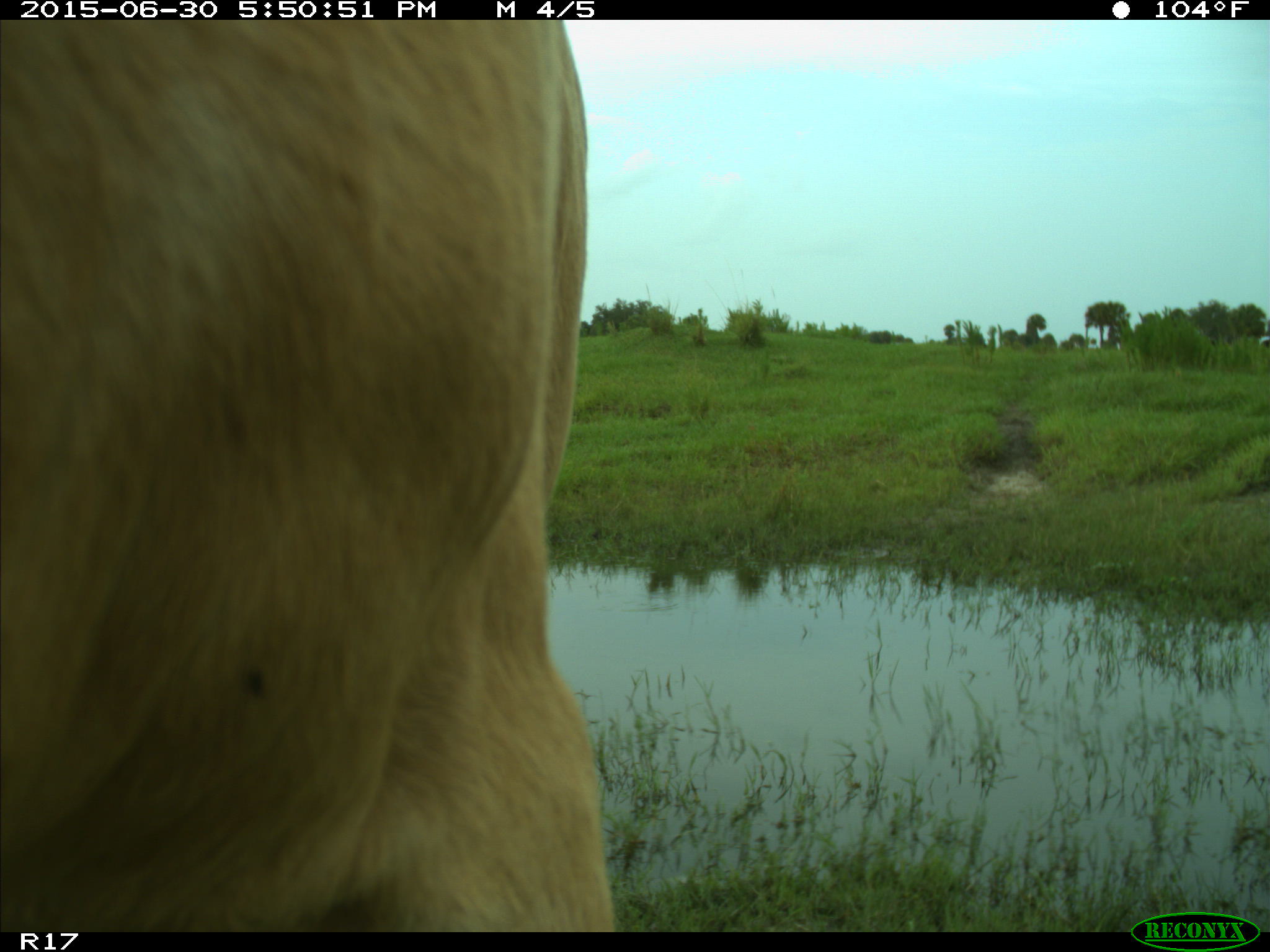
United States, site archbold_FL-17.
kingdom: Animalia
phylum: Chordata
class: Mammalia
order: Artiodactyla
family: Bovidae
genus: Bos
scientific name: Bos taurus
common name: domestic cow